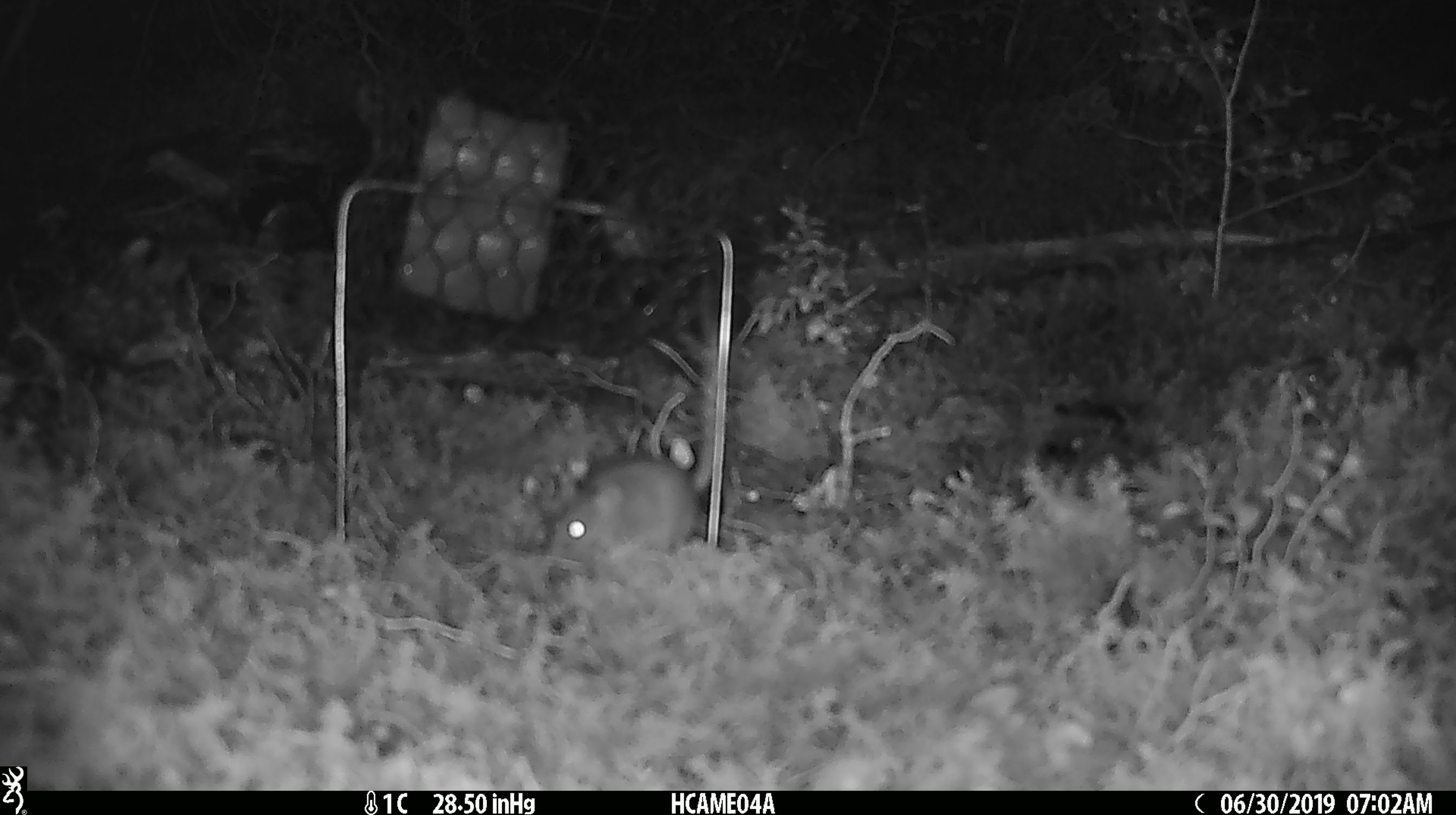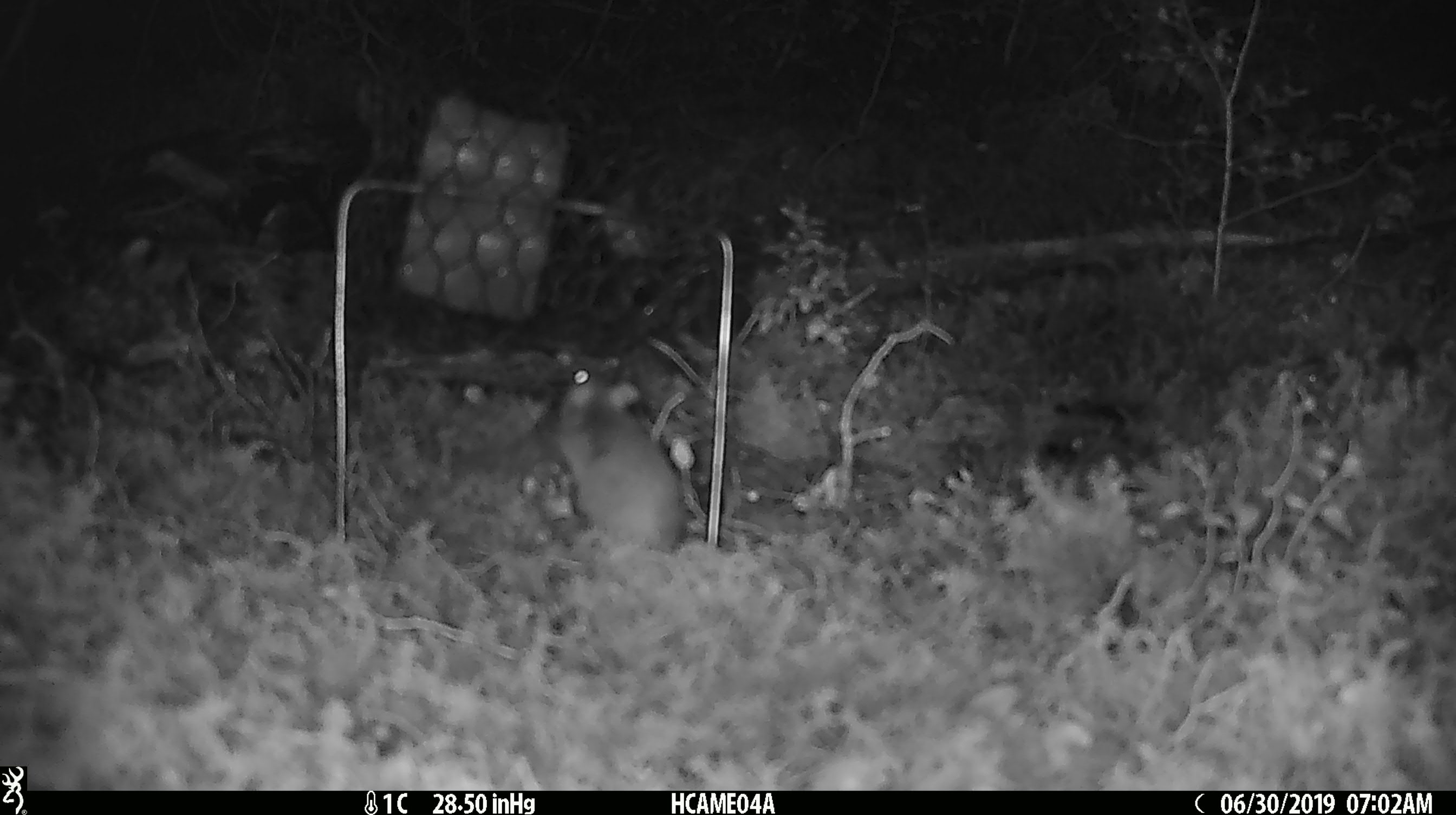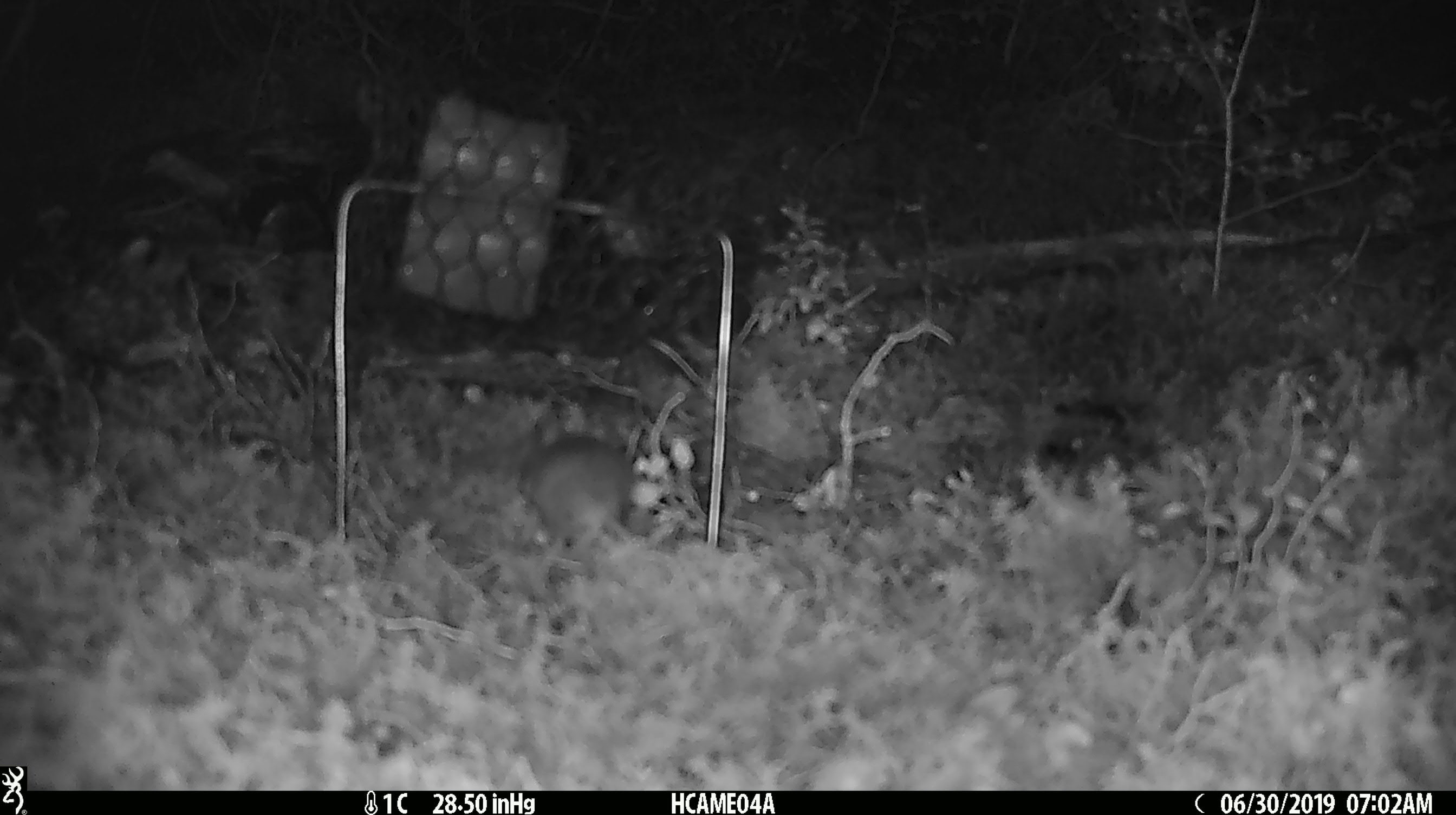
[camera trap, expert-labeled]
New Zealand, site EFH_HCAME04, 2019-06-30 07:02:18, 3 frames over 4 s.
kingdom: Animalia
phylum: Chordata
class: Mammalia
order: Rodentia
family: Muridae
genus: Mus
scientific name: Mus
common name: mouse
Mouse (Mus).